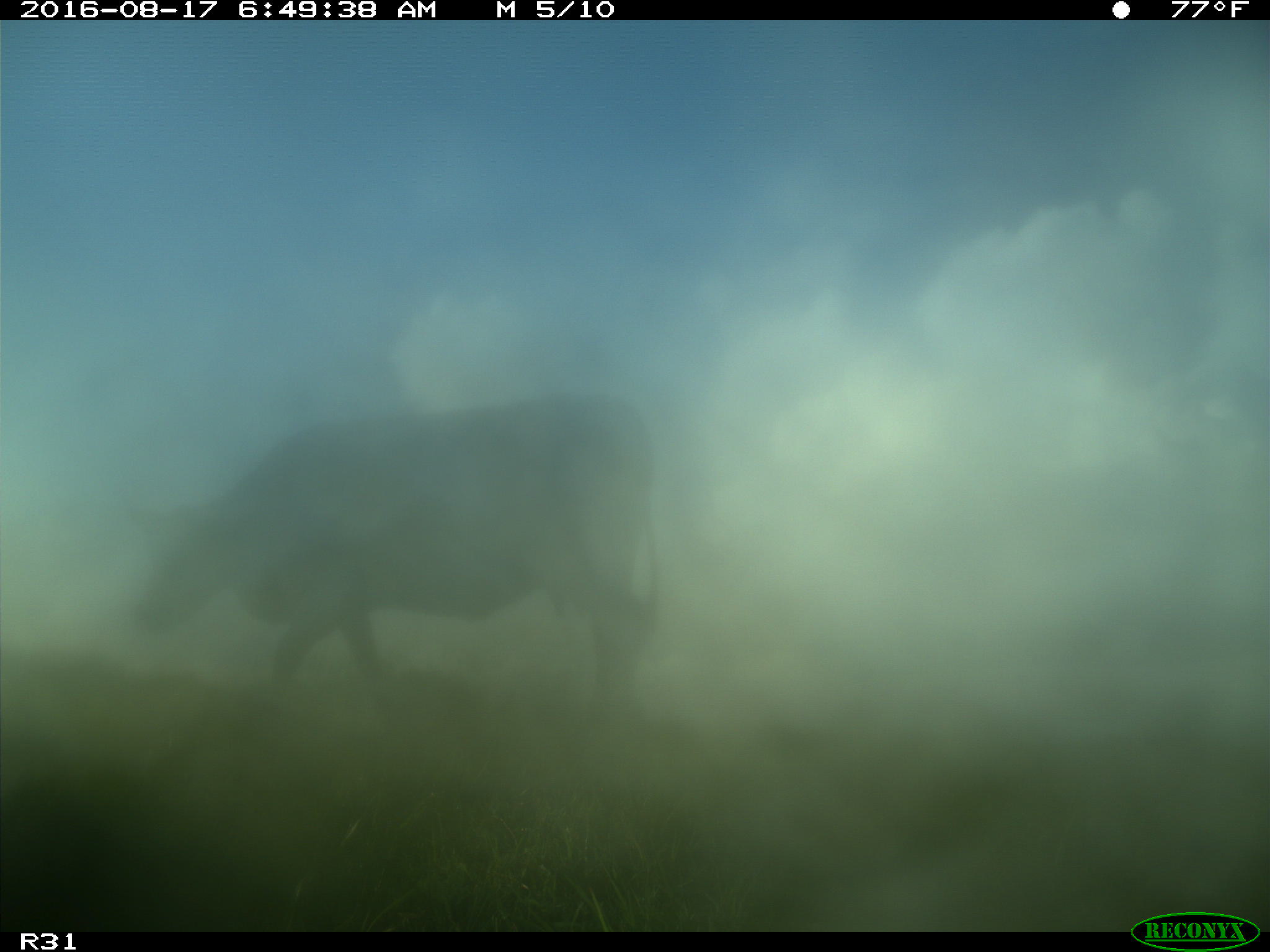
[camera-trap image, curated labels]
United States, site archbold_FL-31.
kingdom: Animalia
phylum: Chordata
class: Mammalia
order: Artiodactyla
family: Bovidae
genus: Bos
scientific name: Bos taurus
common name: domestic cow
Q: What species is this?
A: Bos taurus (domestic cow).